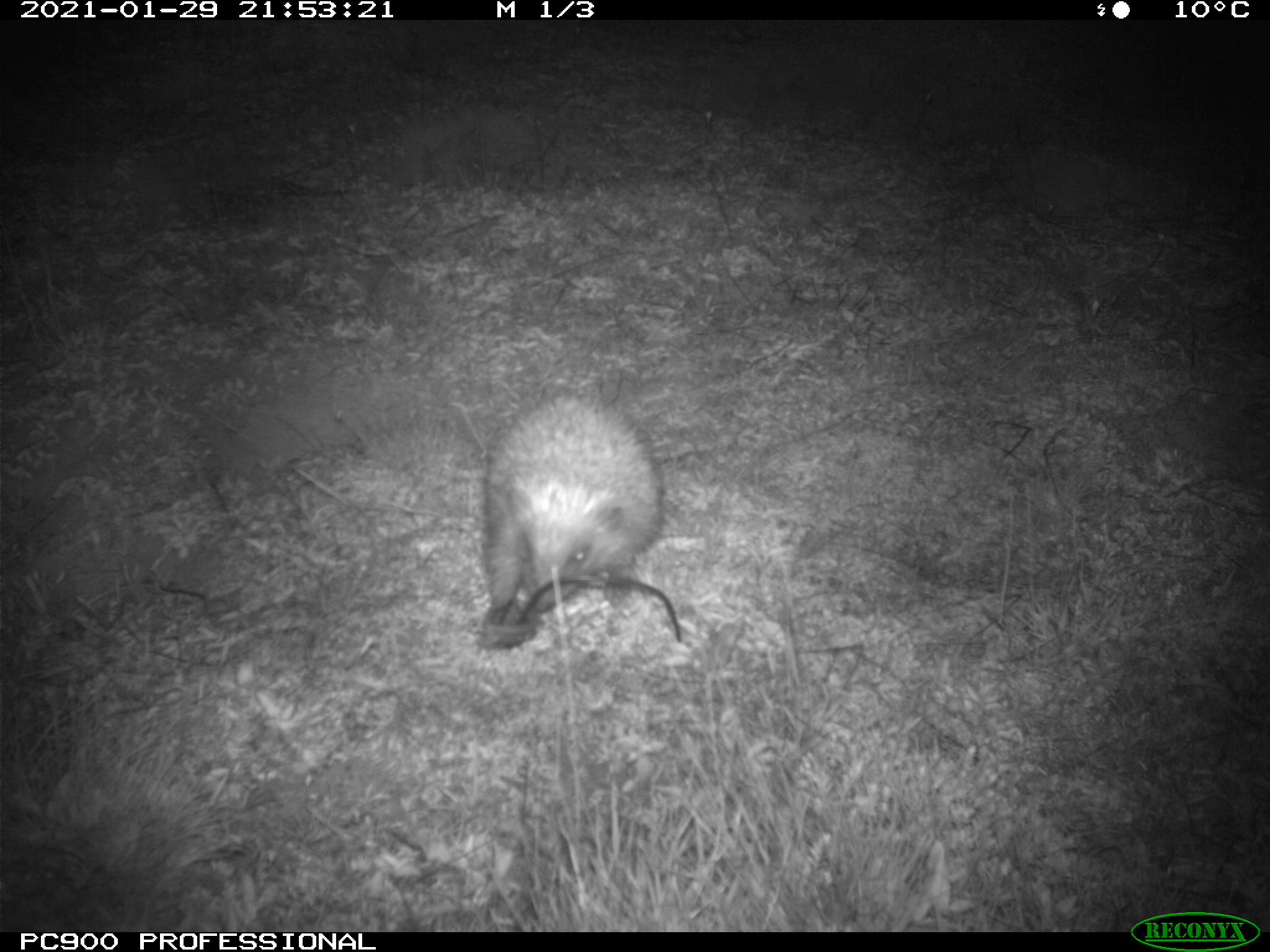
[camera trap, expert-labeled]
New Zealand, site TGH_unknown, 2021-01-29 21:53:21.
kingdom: Animalia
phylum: Chordata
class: Mammalia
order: Eulipotyphla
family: Erinaceidae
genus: Erinaceus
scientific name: Erinaceus europaeus europaeus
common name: european hedgehog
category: hedgehog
Hedgehog (european hedgehog) (Erinaceus europaeus europaeus).